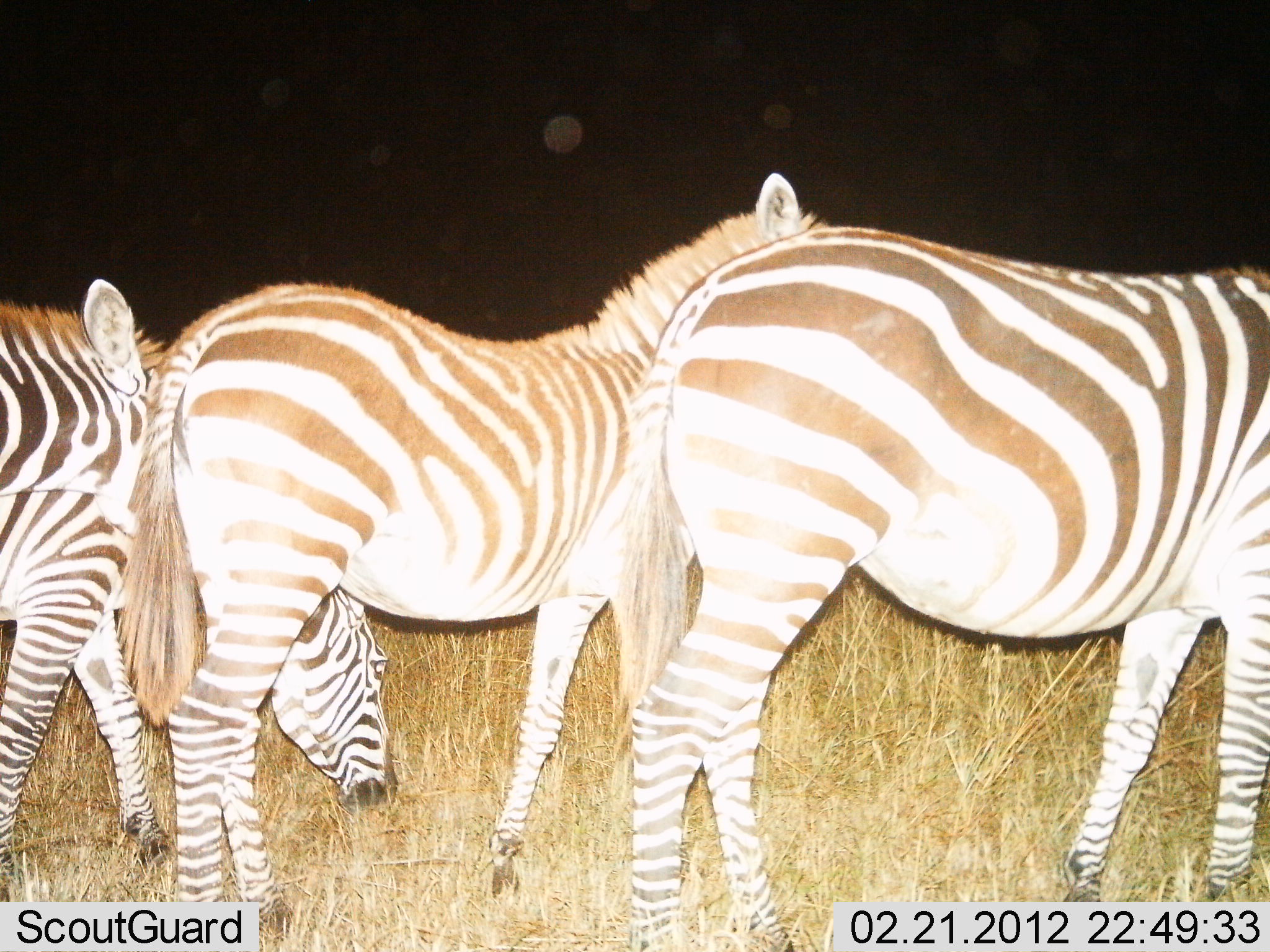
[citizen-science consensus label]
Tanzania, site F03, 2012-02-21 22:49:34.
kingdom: Animalia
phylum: Chordata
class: Mammalia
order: Perissodactyla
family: Equidae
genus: Equus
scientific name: Equus quagga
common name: plains zebra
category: zebra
Zebra (plains zebra) (Equus quagga), count 4. Behavior (volunteer vote fractions): standing 85%, resting 0%, moving 15%, interacting 0%. Young present (vote fraction): 8%. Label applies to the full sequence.